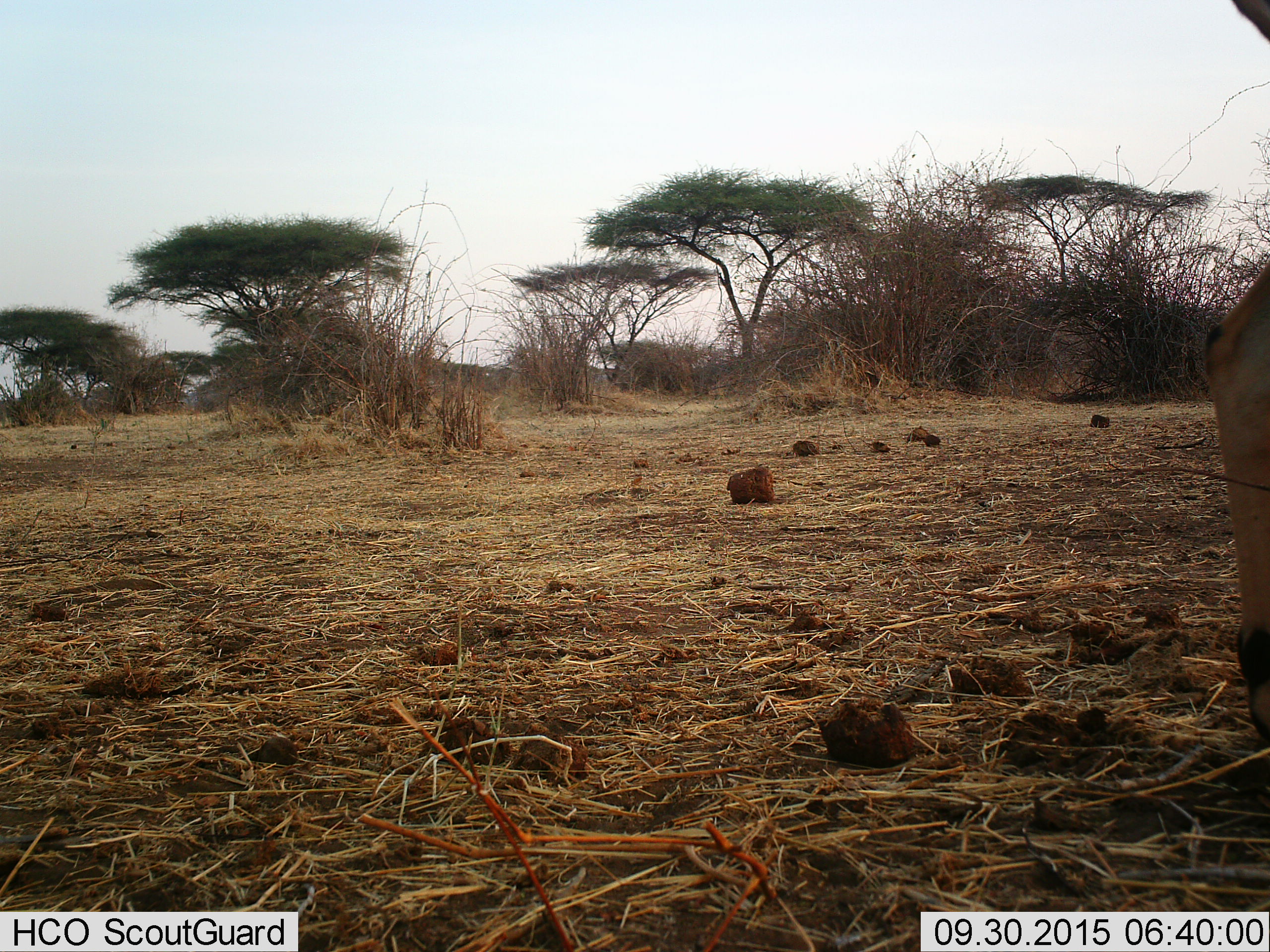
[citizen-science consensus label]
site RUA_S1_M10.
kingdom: Animalia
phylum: Chordata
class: Mammalia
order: Artiodactyla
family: Bovidae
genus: Aepyceros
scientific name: Aepyceros melampus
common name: impala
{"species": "impala (Aepyceros melampus)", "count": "1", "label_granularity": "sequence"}